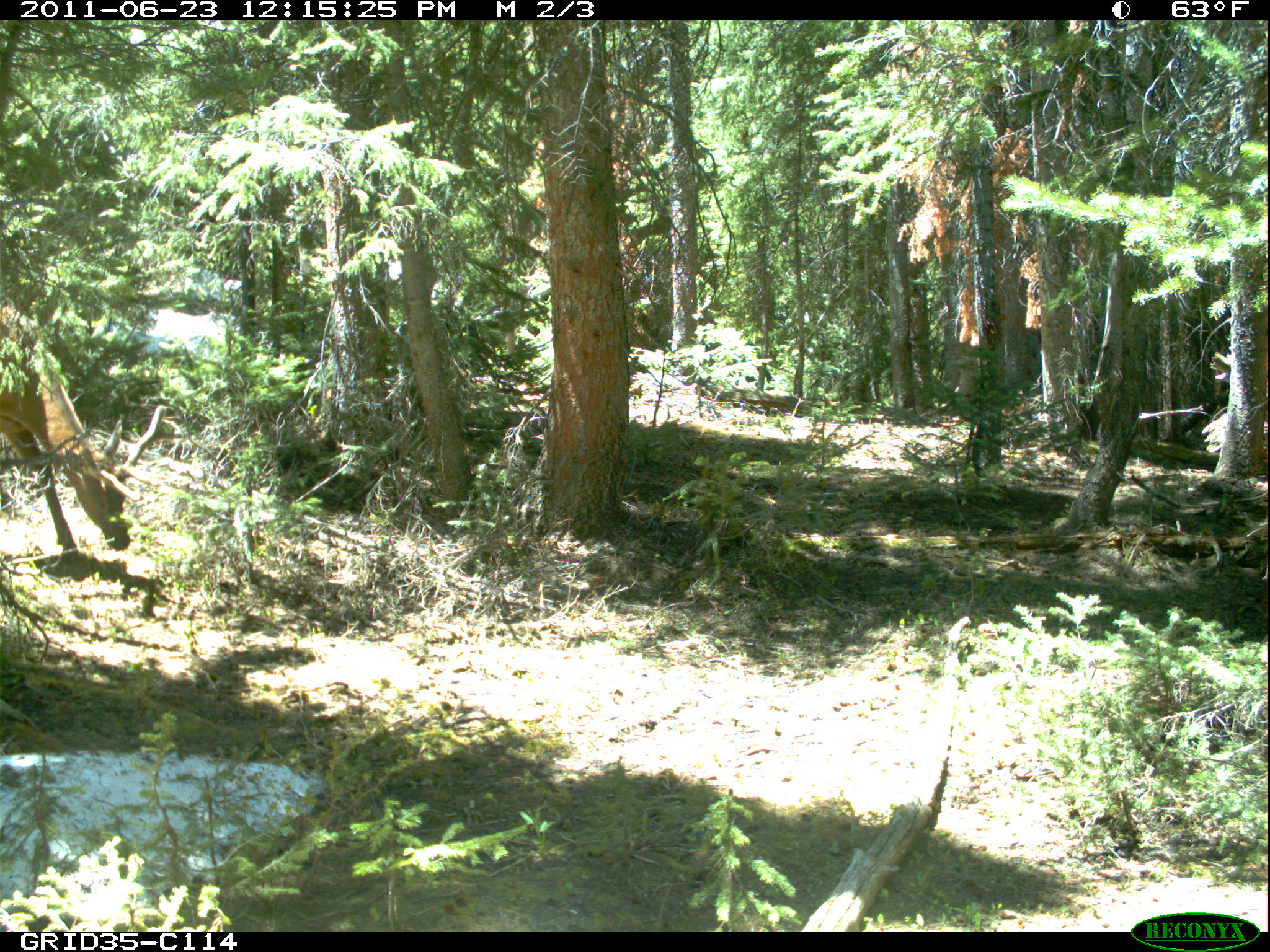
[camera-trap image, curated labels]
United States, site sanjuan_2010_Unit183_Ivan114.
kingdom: Animalia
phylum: Chordata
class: Mammalia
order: Artiodactyla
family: Cervidae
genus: Cervus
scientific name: Cervus elaphus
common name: red deer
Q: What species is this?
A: Cervus elaphus (red deer).